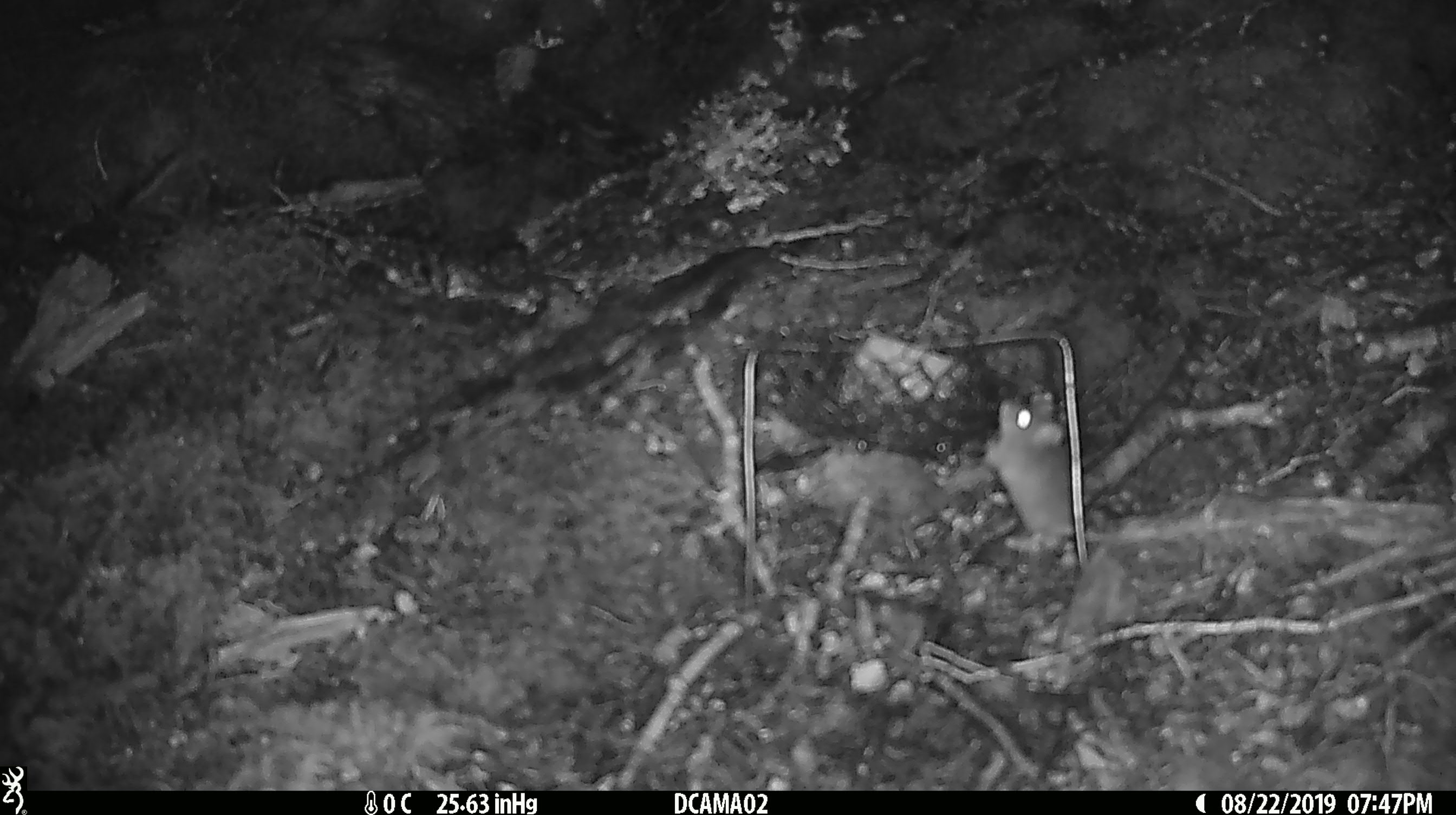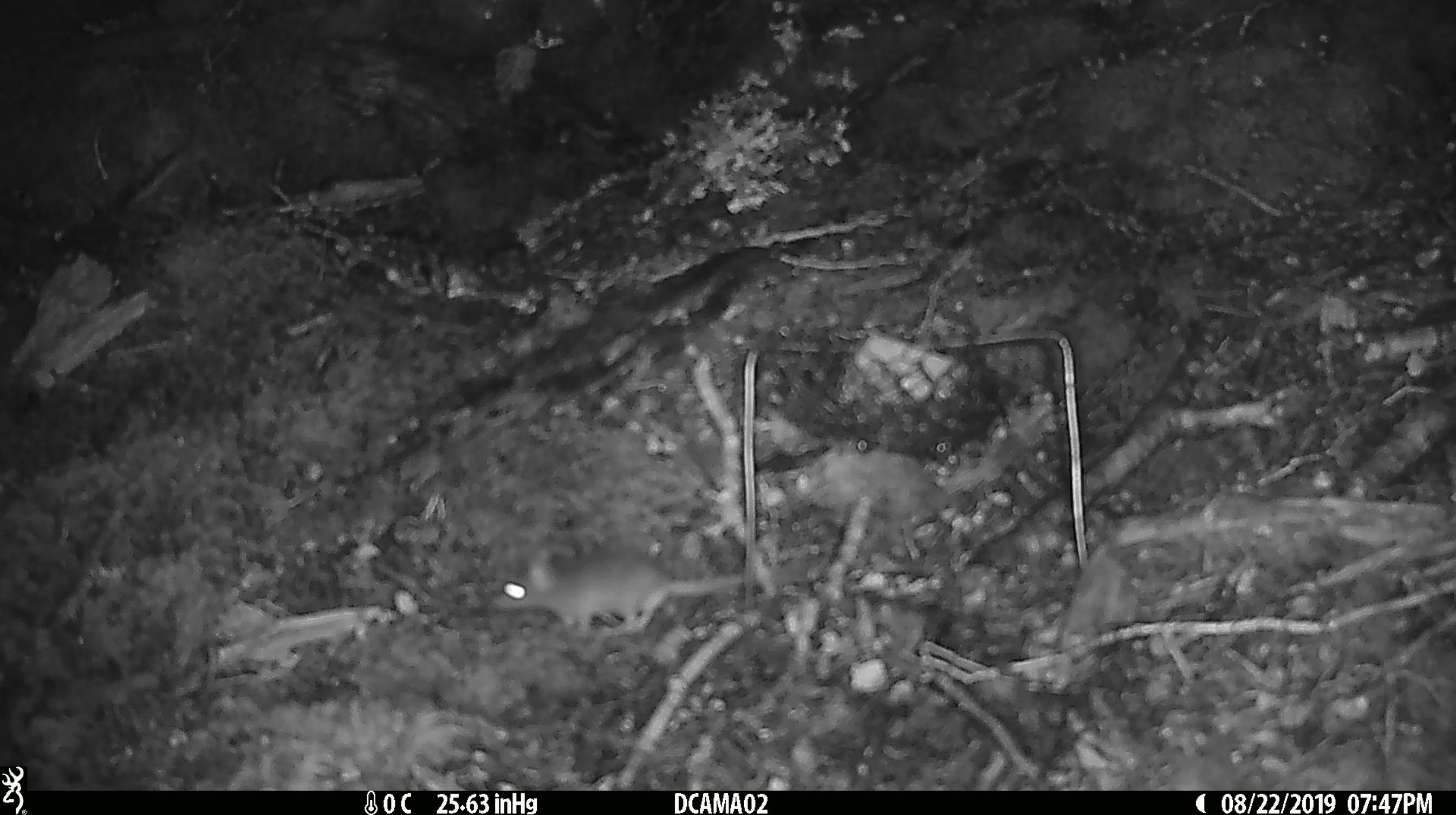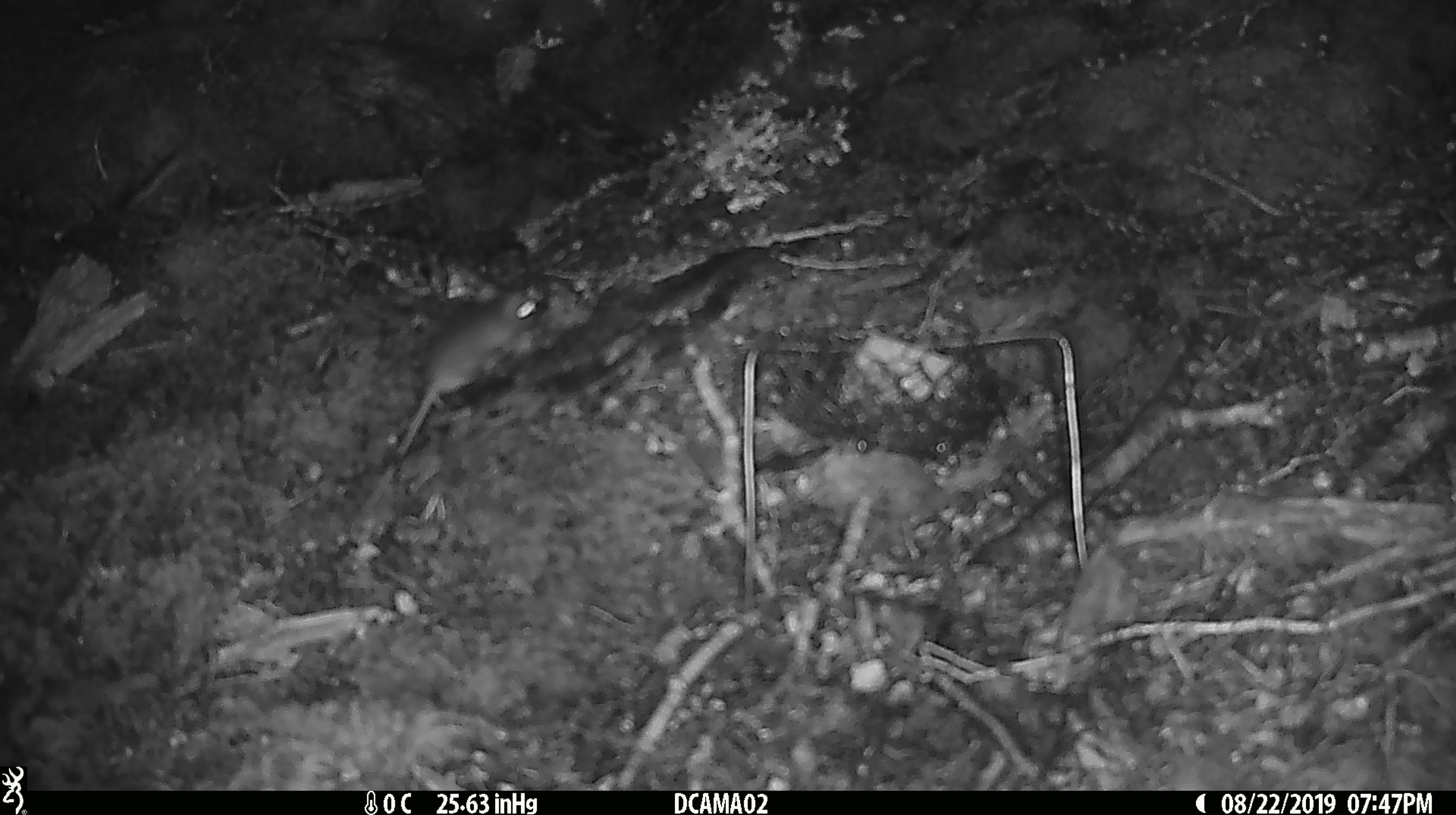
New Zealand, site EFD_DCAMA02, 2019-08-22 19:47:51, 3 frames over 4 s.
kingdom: Animalia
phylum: Chordata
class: Mammalia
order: Rodentia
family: Muridae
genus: Mus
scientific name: Mus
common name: mouse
Mouse (Mus).